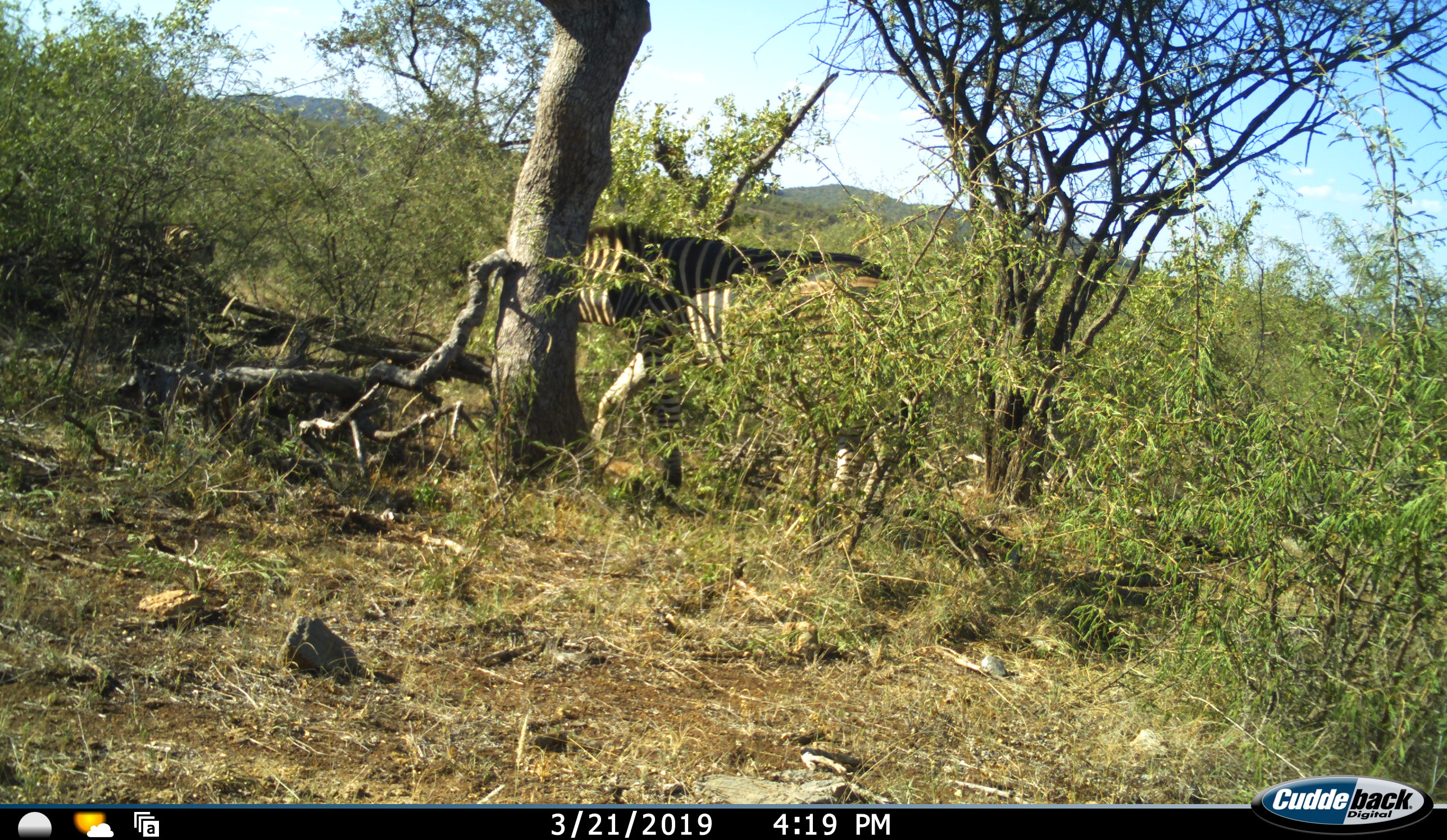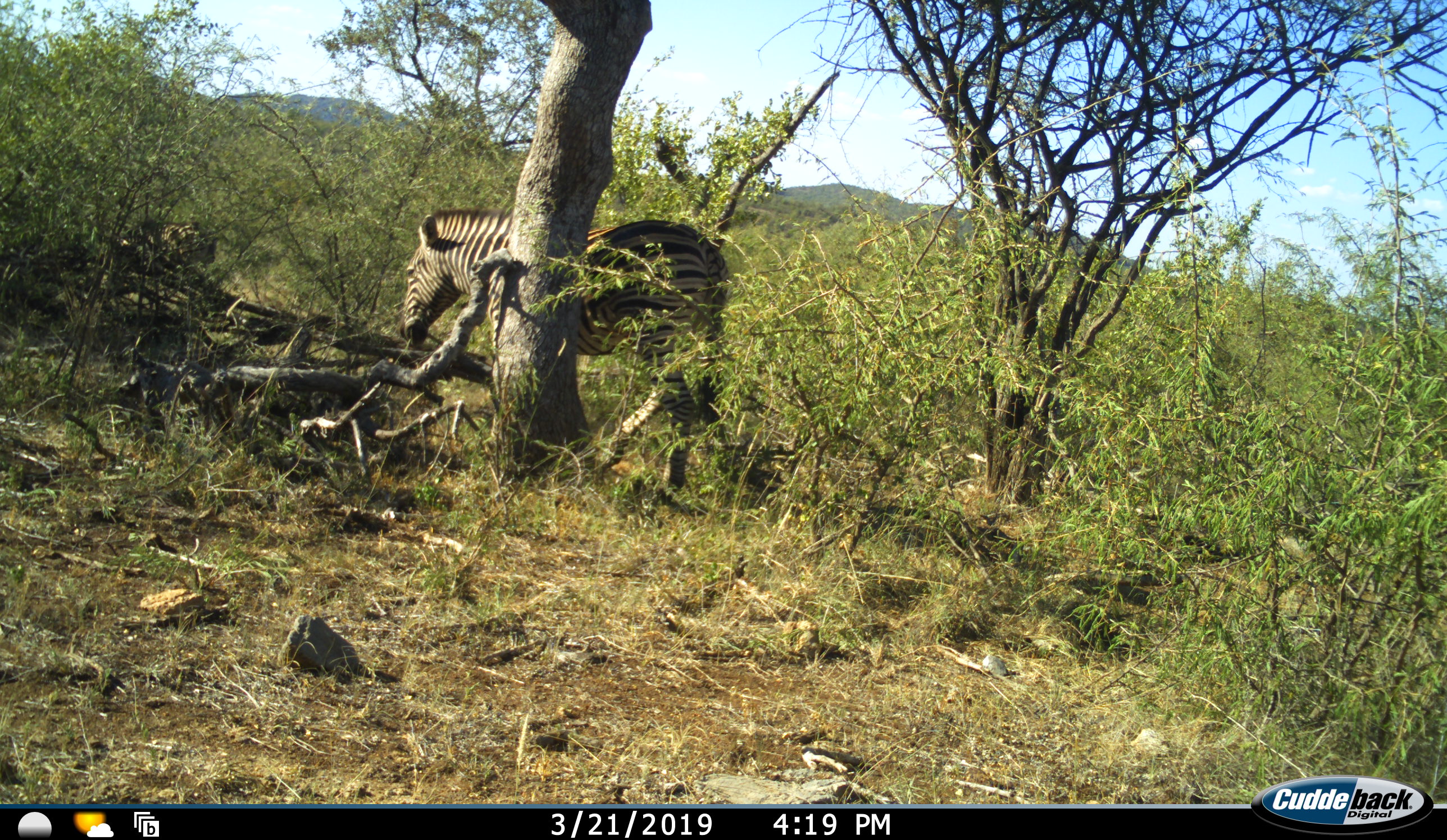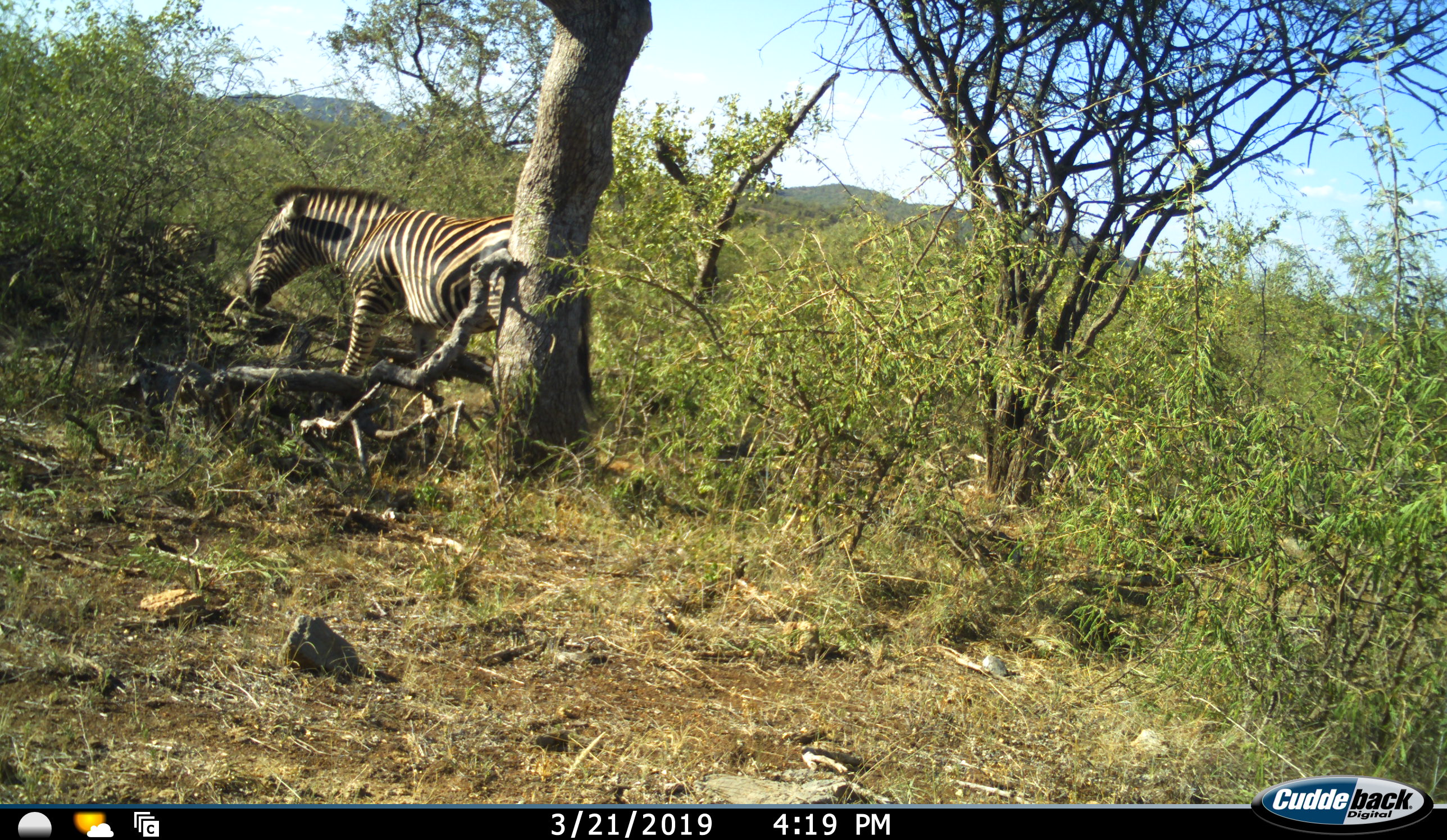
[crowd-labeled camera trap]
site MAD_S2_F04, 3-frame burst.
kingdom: Animalia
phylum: Chordata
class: Mammalia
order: Perissodactyla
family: Equidae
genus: Equus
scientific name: Equus quagga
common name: plains zebra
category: zebraplains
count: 1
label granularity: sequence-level